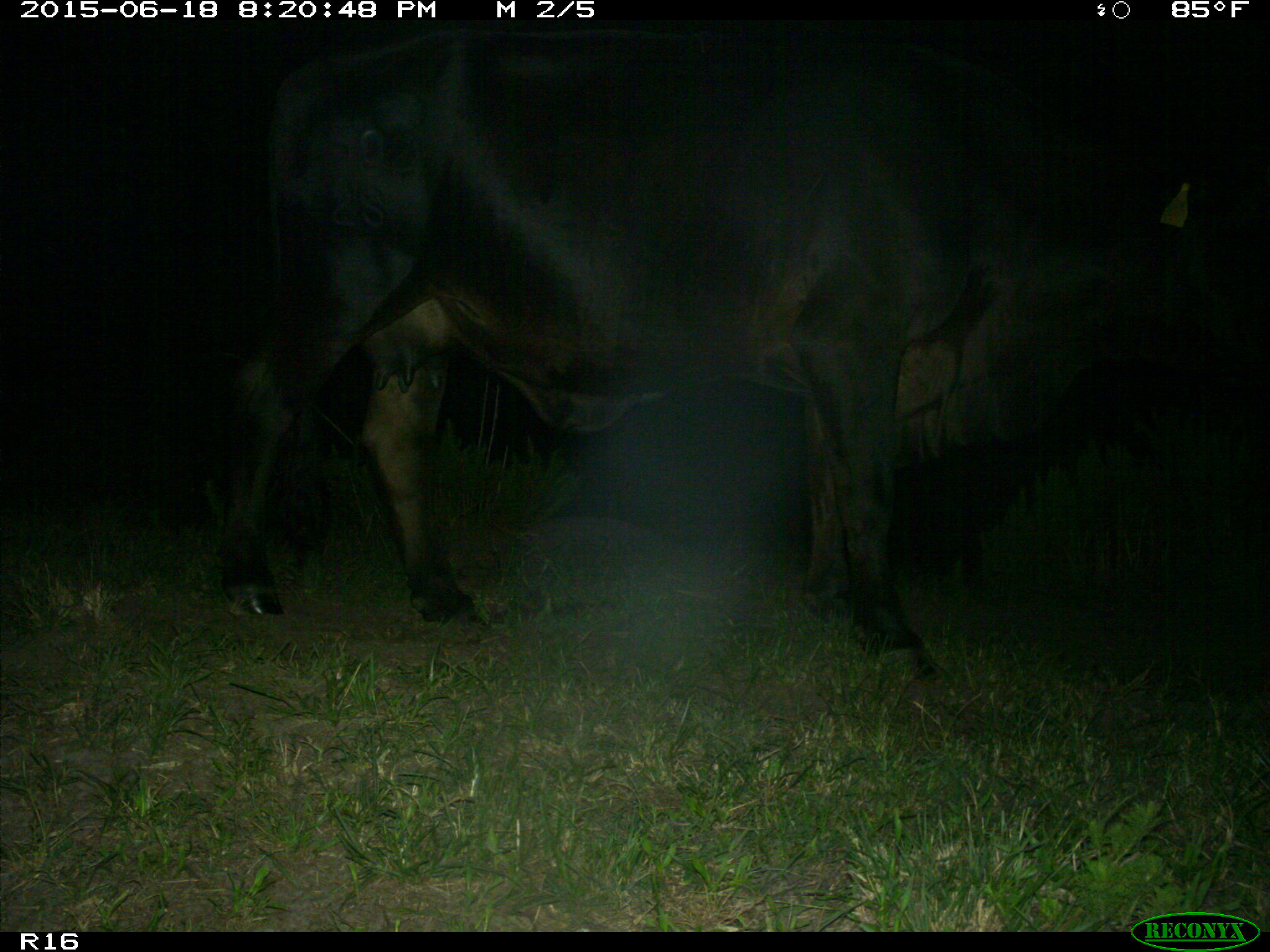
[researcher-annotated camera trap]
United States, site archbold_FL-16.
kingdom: Animalia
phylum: Chordata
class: Mammalia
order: Artiodactyla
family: Bovidae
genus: Bos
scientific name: Bos taurus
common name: domestic cow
Bos taurus (domestic cow).